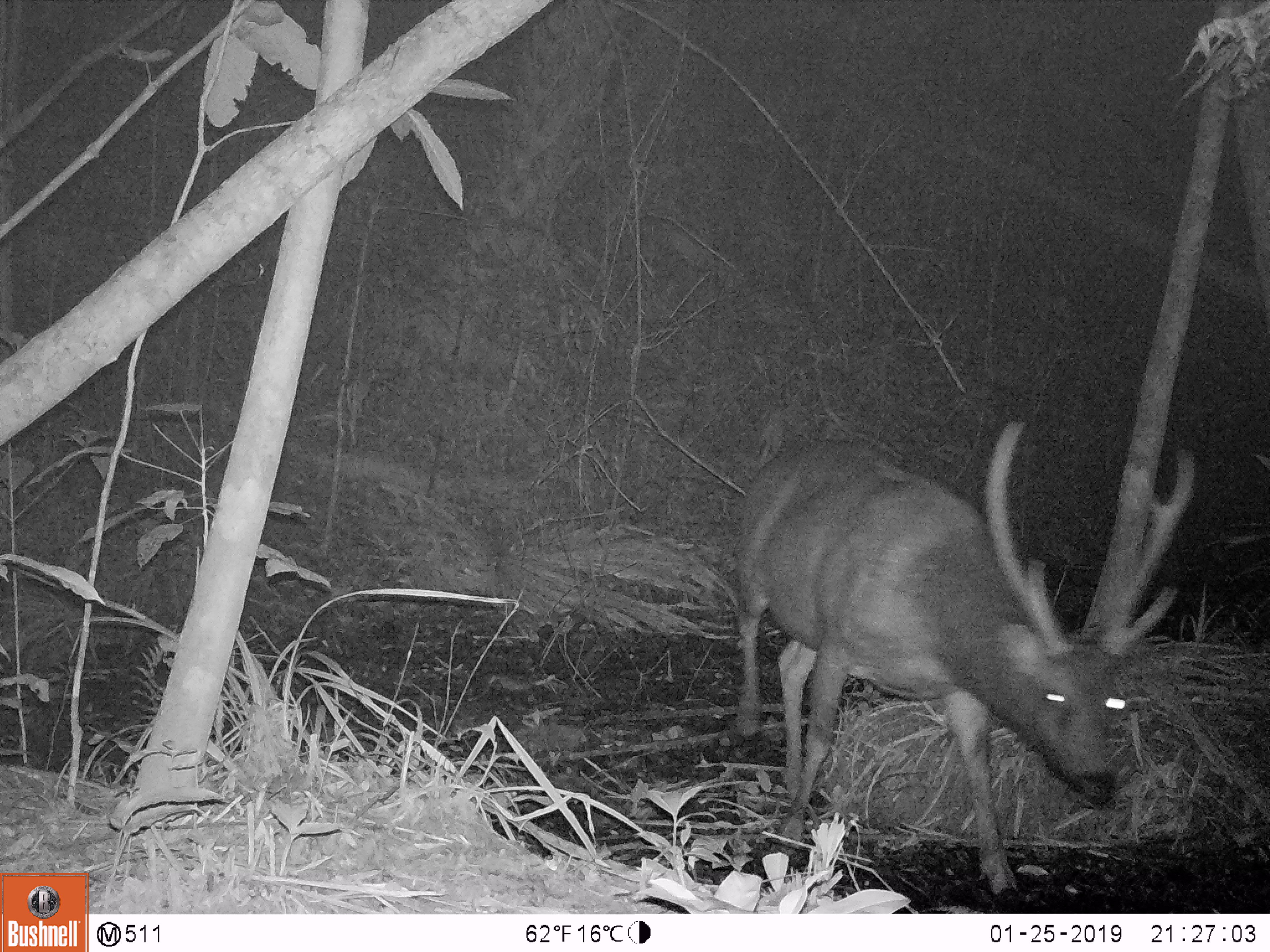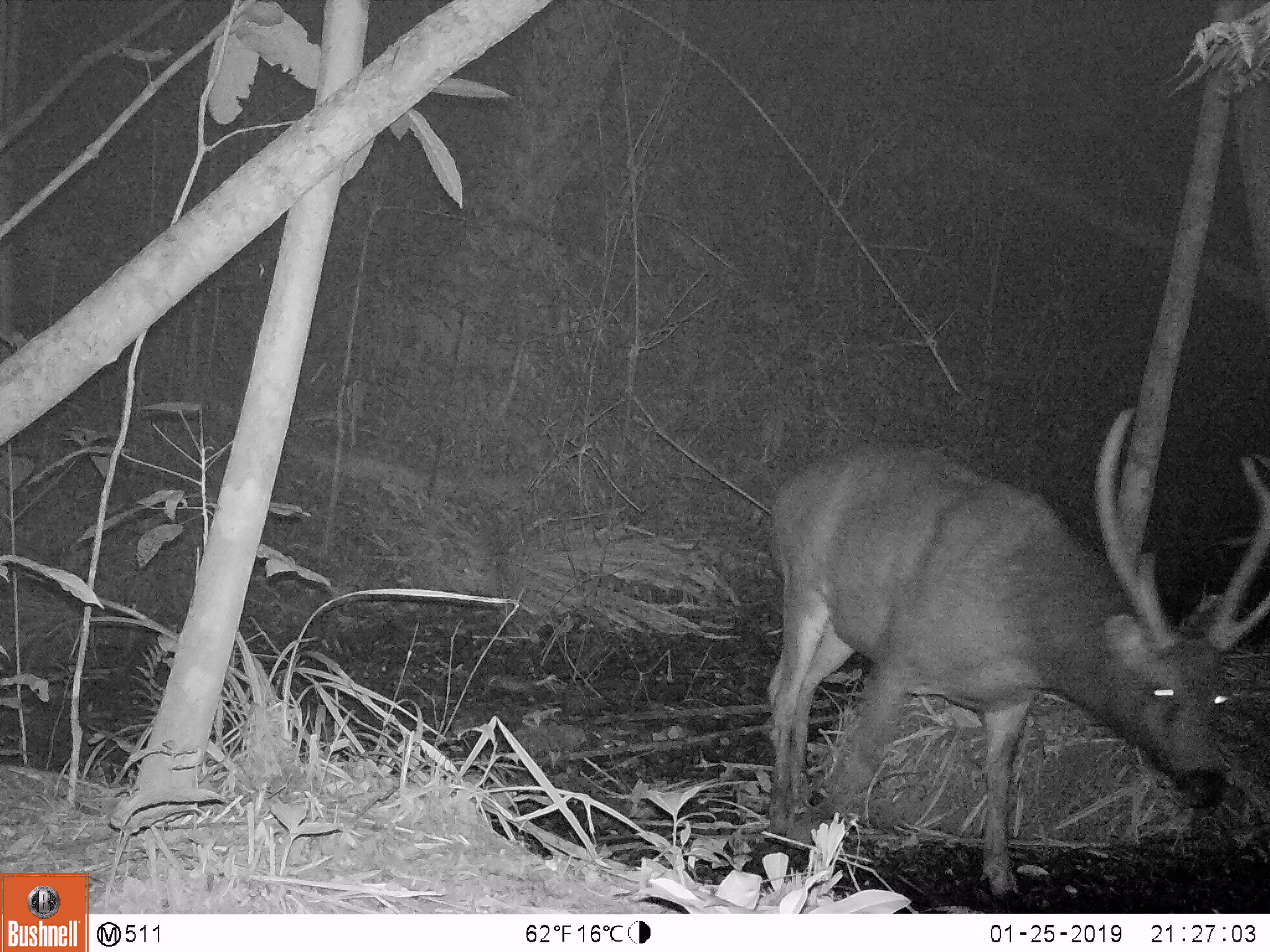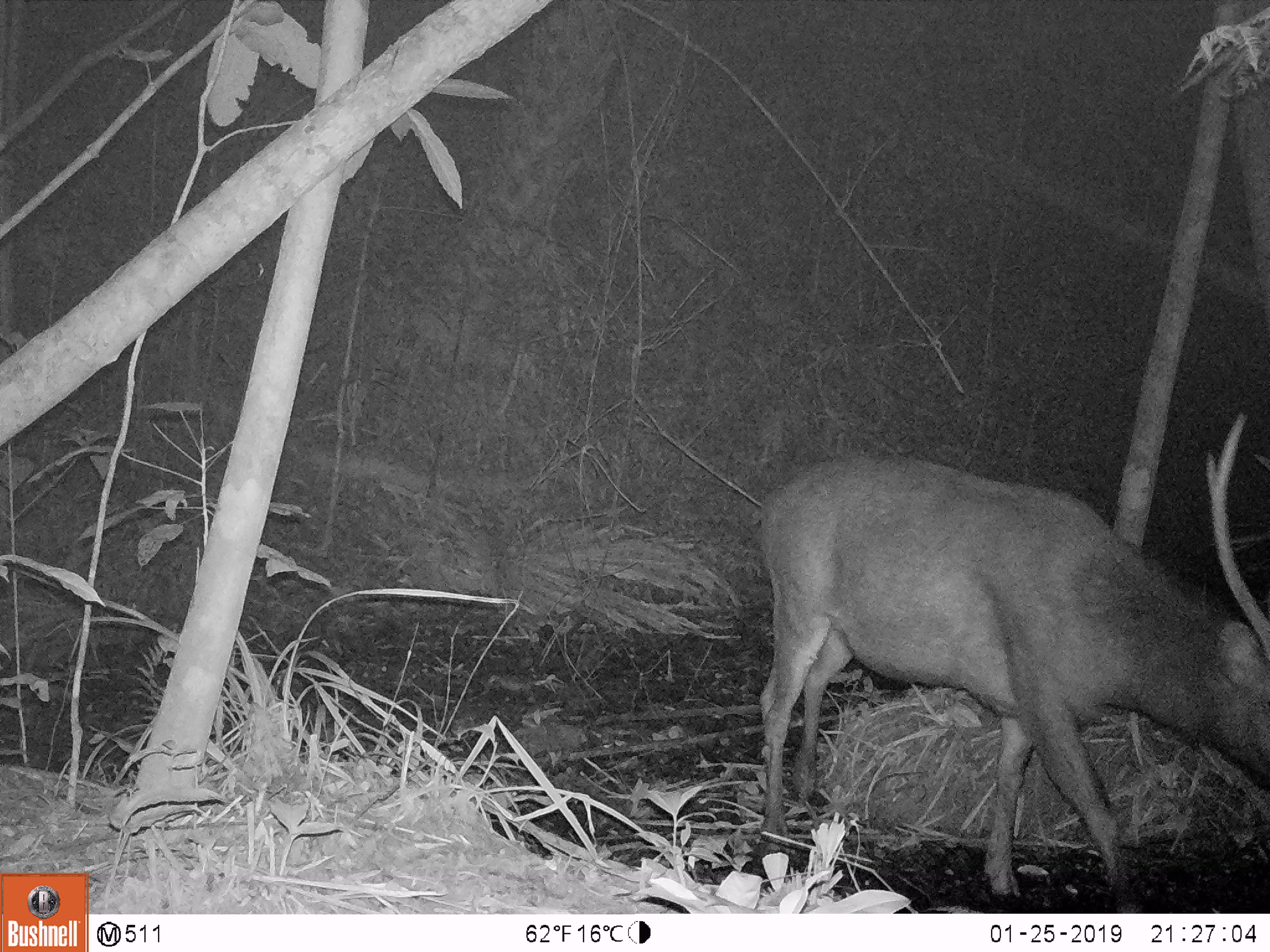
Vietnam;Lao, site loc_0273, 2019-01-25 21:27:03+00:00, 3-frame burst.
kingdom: Animalia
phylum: Chordata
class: Mammalia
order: Artiodactyla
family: Cervidae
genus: Rusa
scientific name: Rusa unicolor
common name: sambar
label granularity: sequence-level